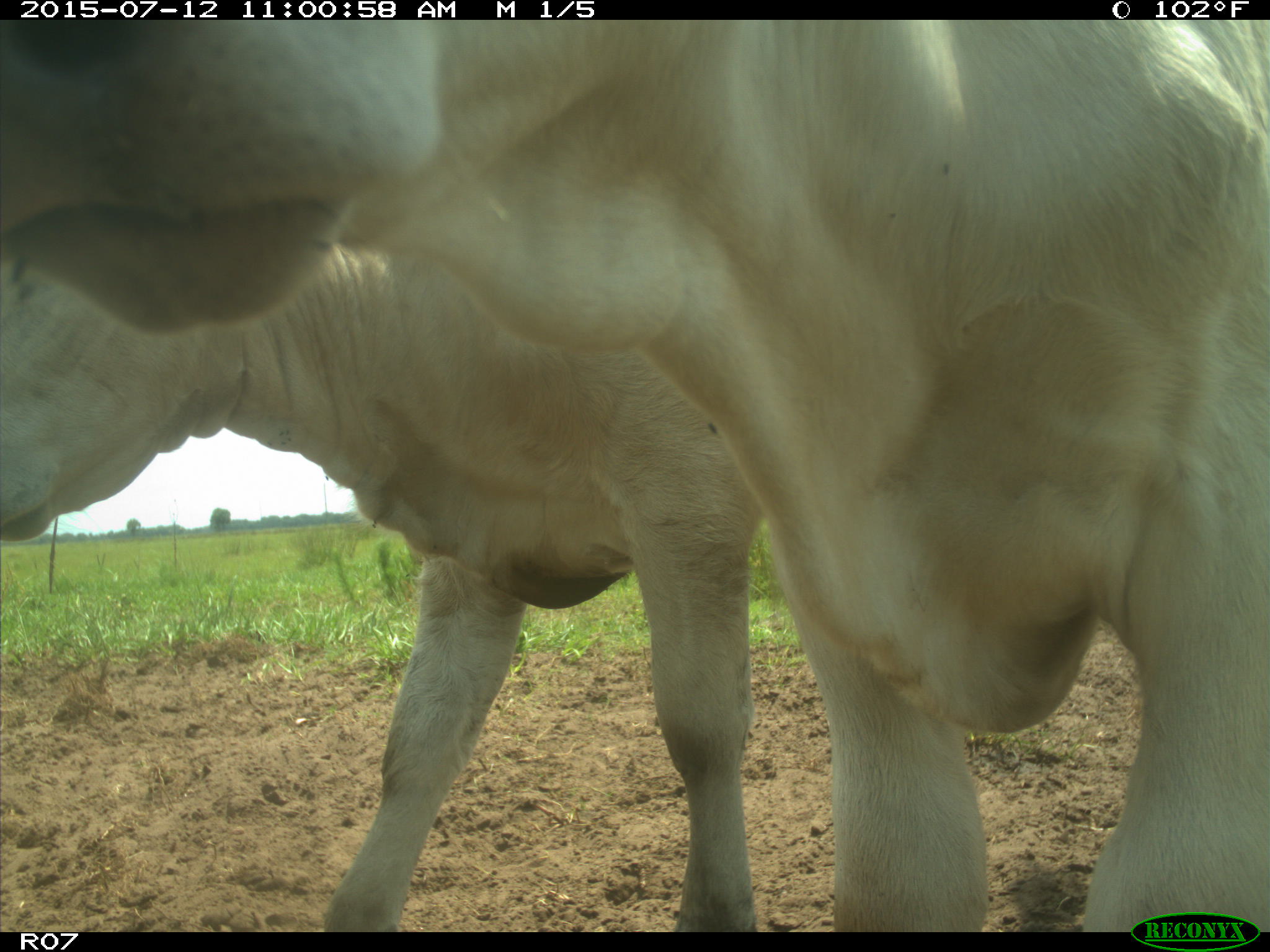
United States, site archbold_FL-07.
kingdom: Animalia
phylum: Chordata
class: Mammalia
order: Artiodactyla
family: Bovidae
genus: Bos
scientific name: Bos taurus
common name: domestic cow